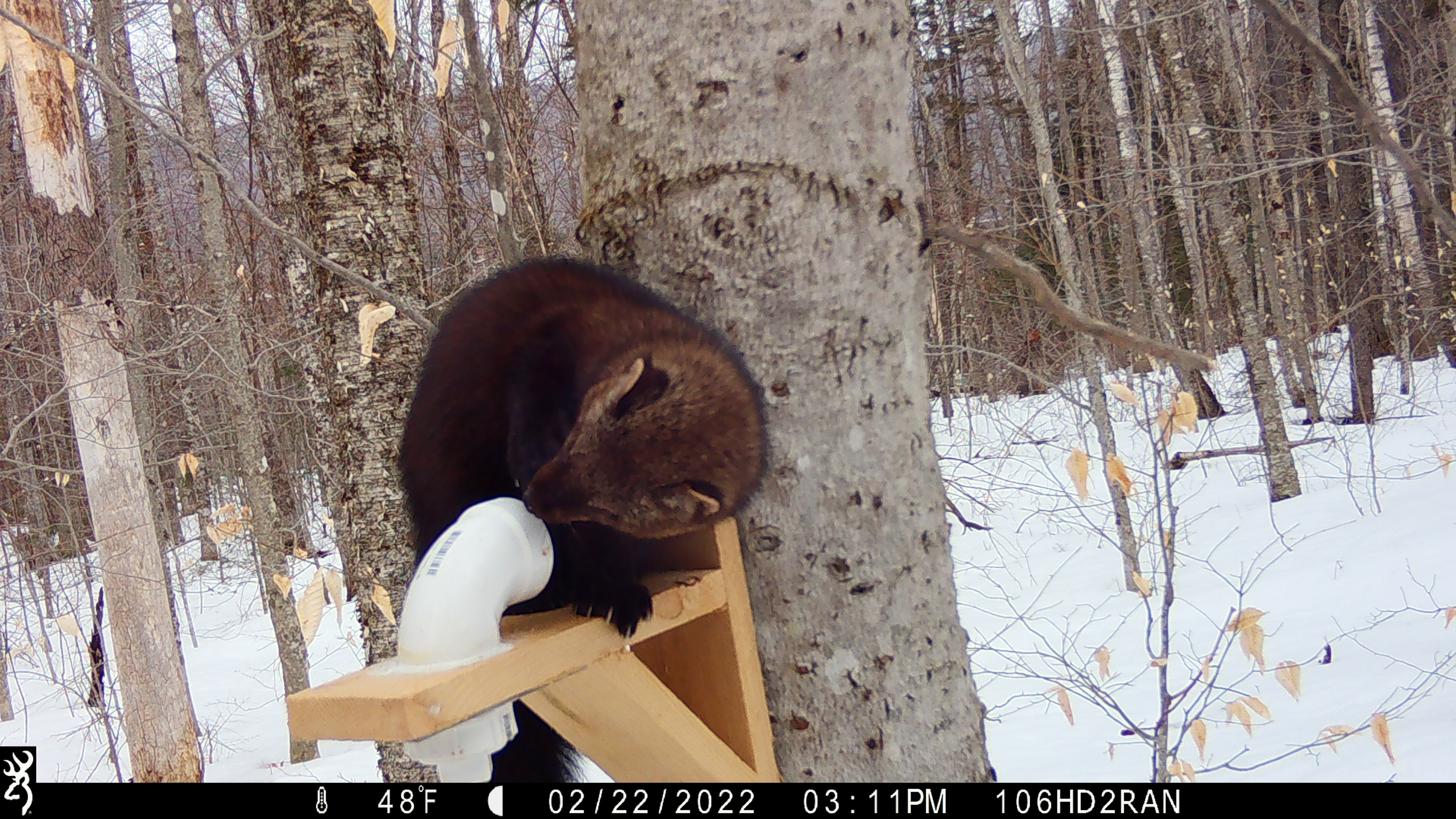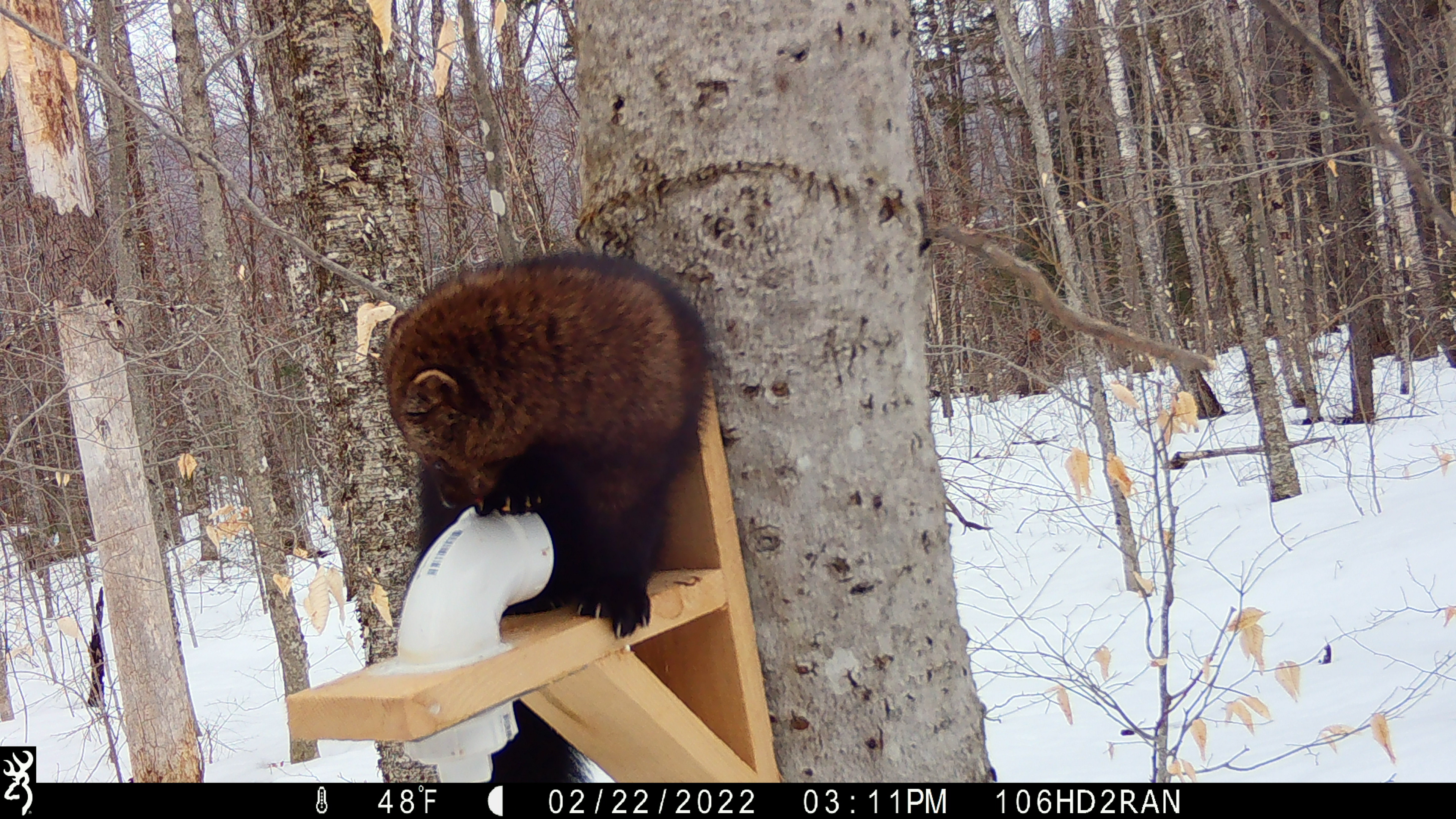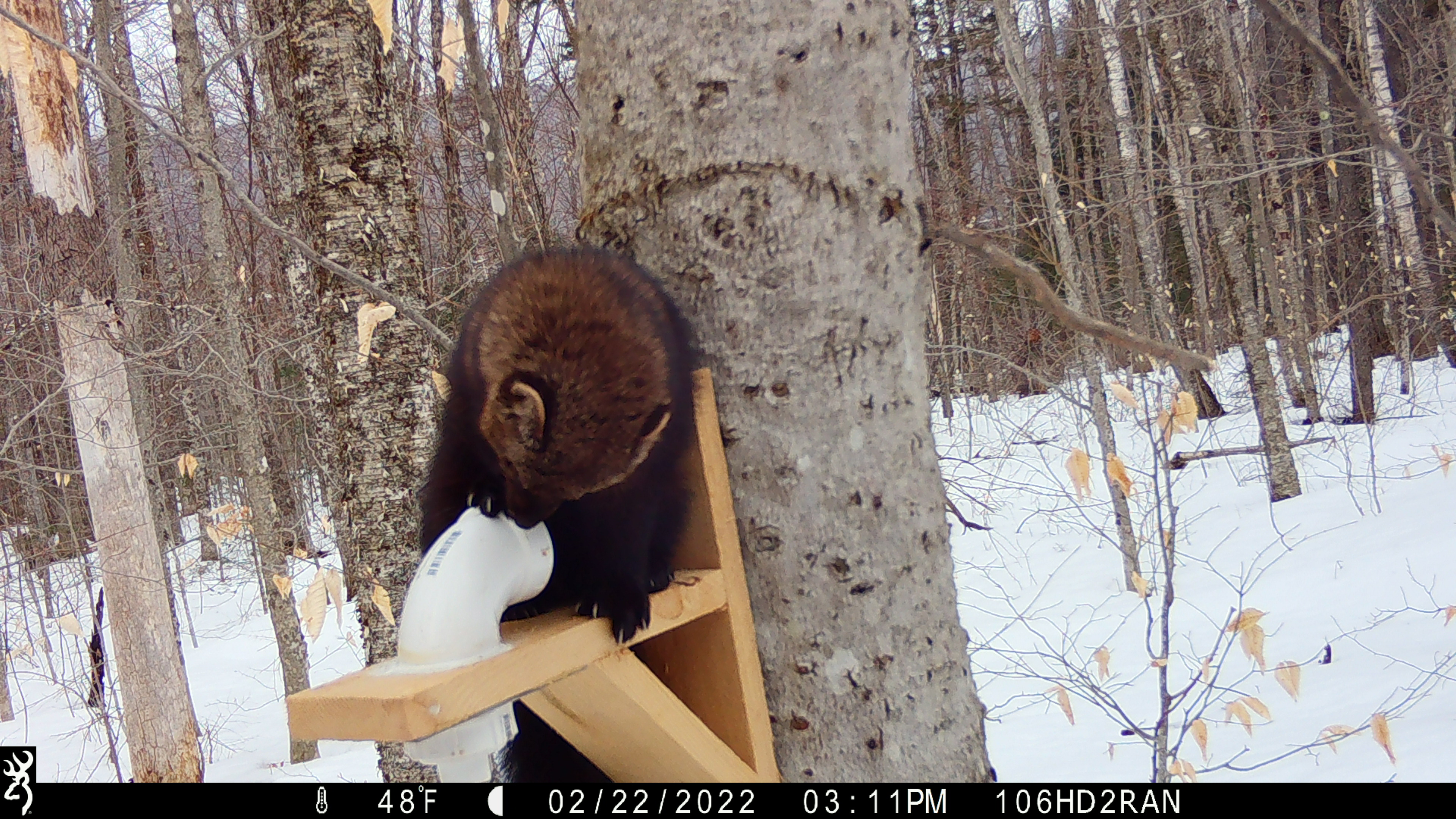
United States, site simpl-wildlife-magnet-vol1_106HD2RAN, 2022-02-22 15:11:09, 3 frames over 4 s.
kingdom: Animalia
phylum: Chordata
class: Mammalia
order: Carnivora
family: Mustelidae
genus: Pekania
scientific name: Pekania pennanti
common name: fisher